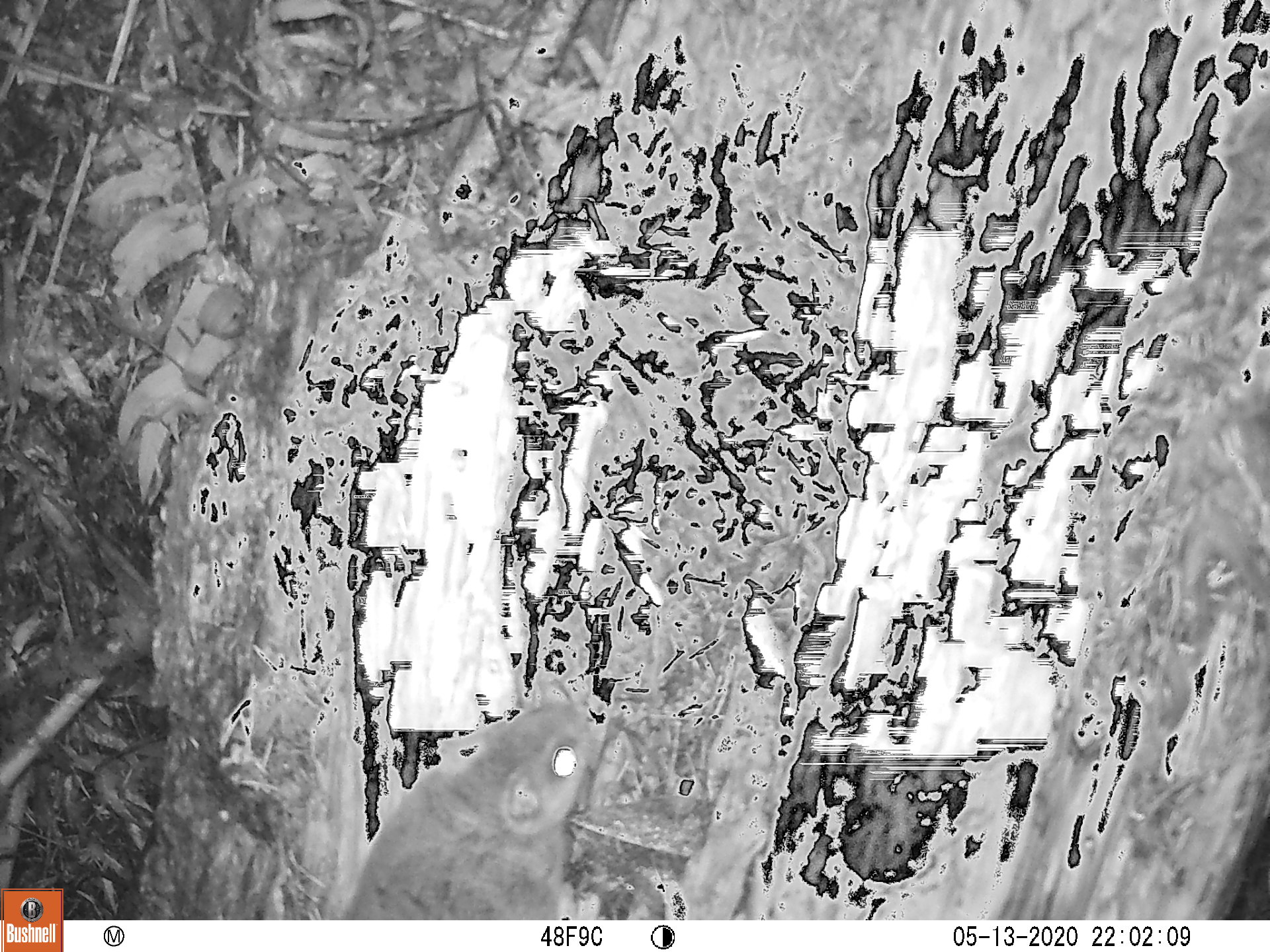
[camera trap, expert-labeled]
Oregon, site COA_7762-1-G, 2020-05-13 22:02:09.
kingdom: Animalia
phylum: Chordata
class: Mammalia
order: Rodentia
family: Sciuridae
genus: Glaucomys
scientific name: Glaucomys oregonensis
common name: humboldt's flying squirrel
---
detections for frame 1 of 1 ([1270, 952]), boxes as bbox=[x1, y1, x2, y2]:
humboldt's flying squirrel: bbox=[328, 691, 607, 914]